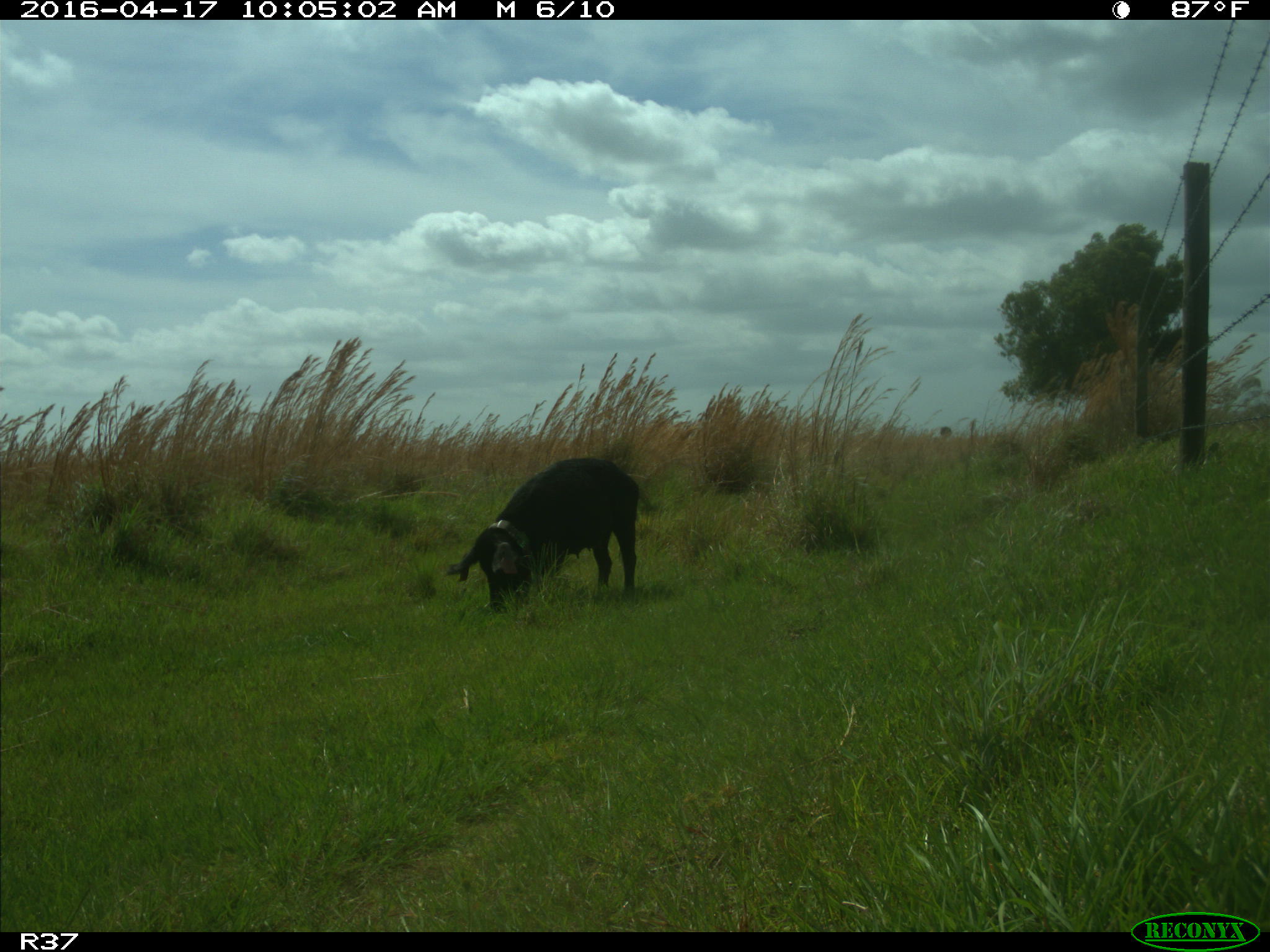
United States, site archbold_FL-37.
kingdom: Animalia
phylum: Chordata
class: Mammalia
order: Artiodactyla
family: Suidae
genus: Sus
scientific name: Sus scrofa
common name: wild boar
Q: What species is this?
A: Sus scrofa (wild boar).